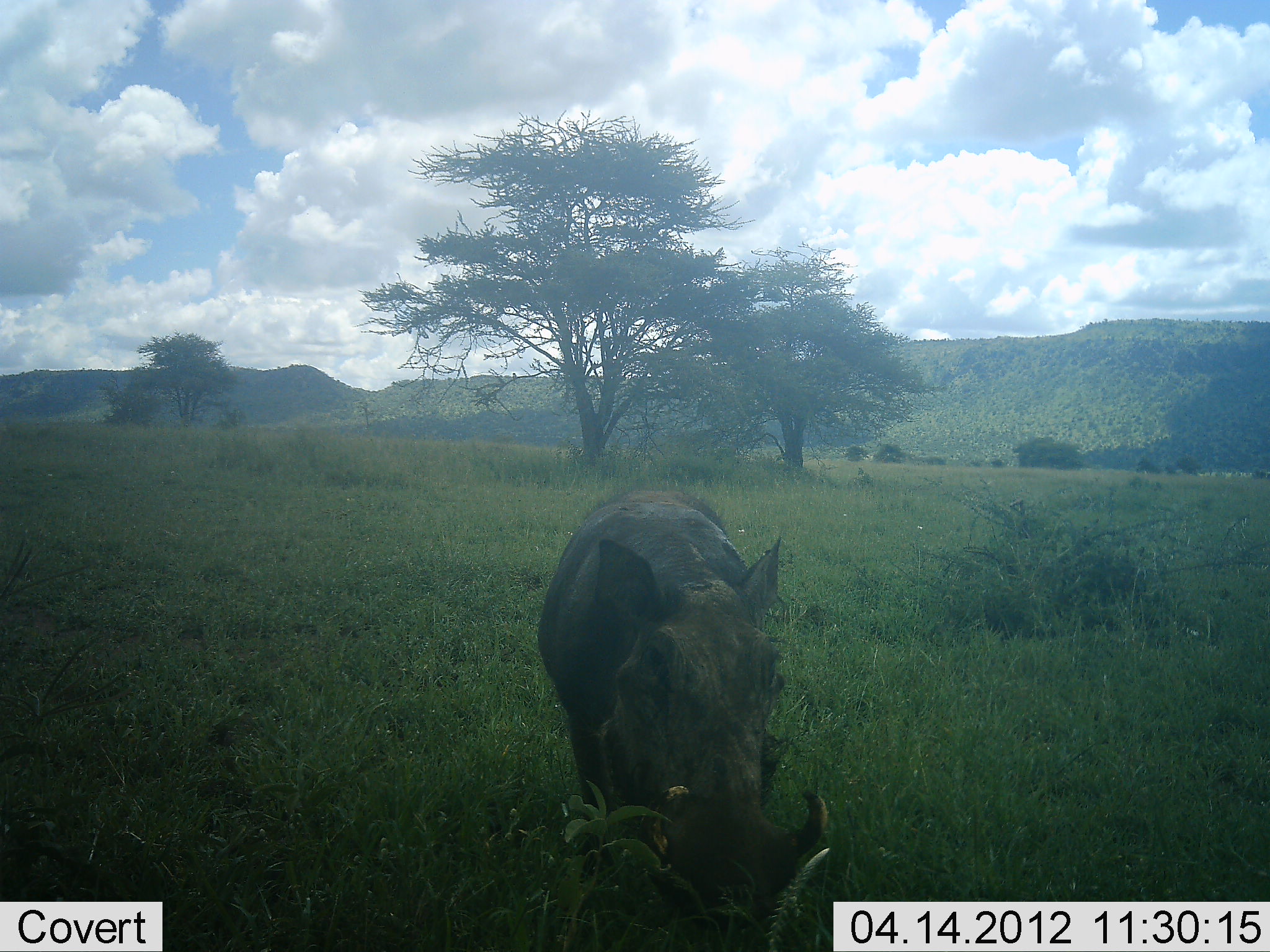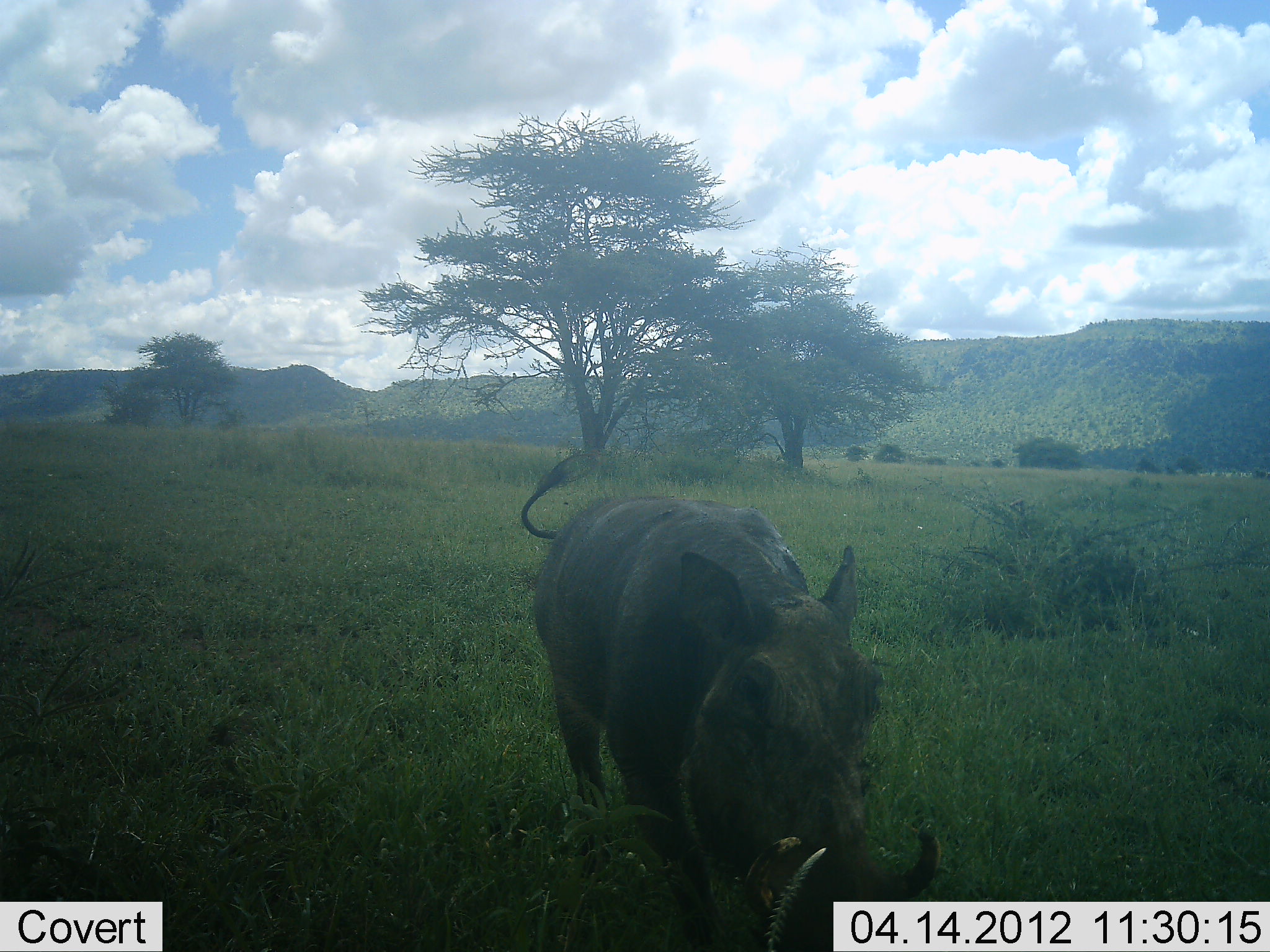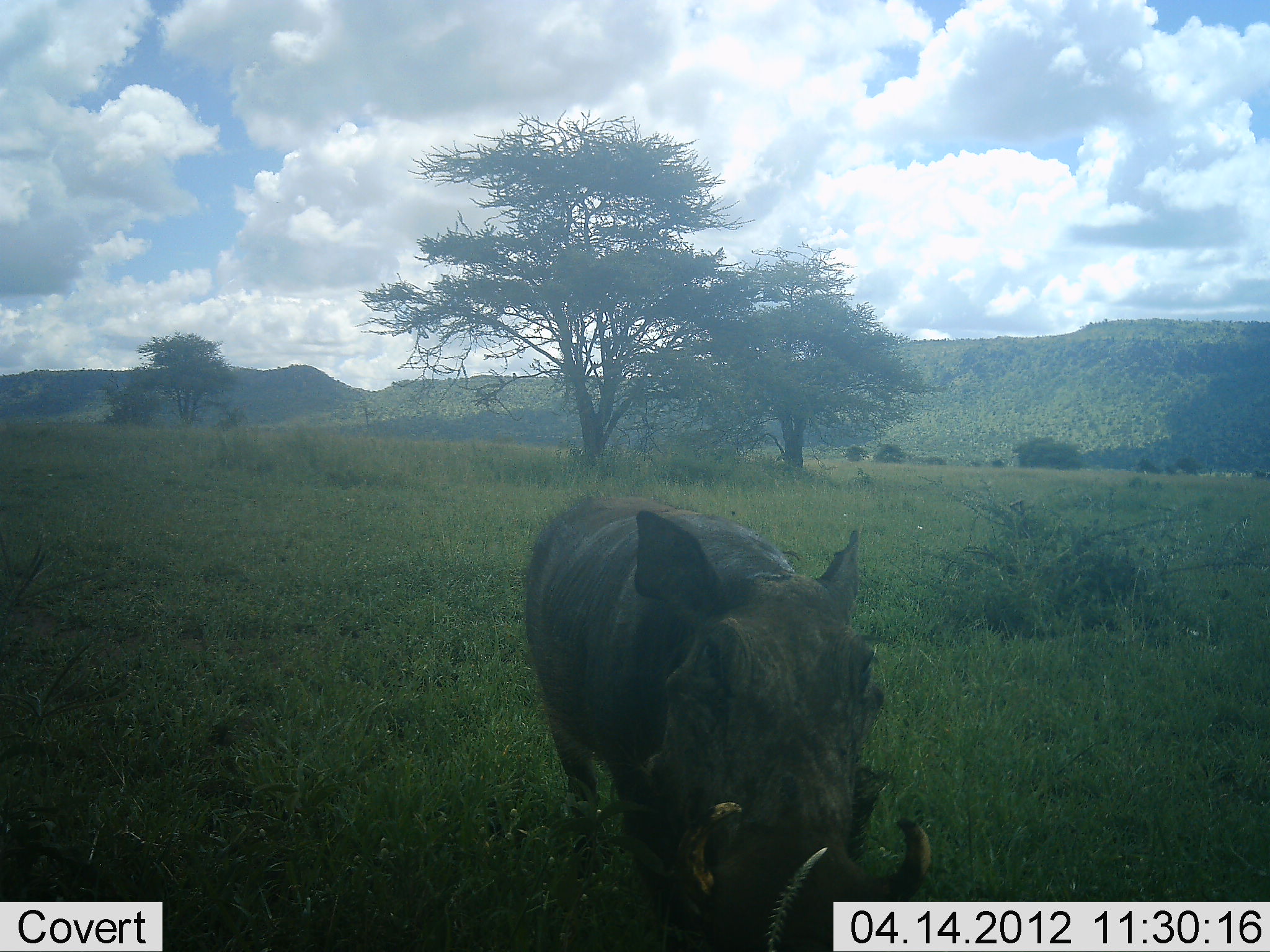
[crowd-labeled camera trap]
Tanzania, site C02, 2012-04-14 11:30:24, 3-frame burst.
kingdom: Animalia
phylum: Chordata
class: Mammalia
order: Artiodactyla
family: Suidae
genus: Phacochoerus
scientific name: Phacochoerus africanus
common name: warthog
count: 1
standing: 33%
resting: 0%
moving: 57%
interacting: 0%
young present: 0%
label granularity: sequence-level